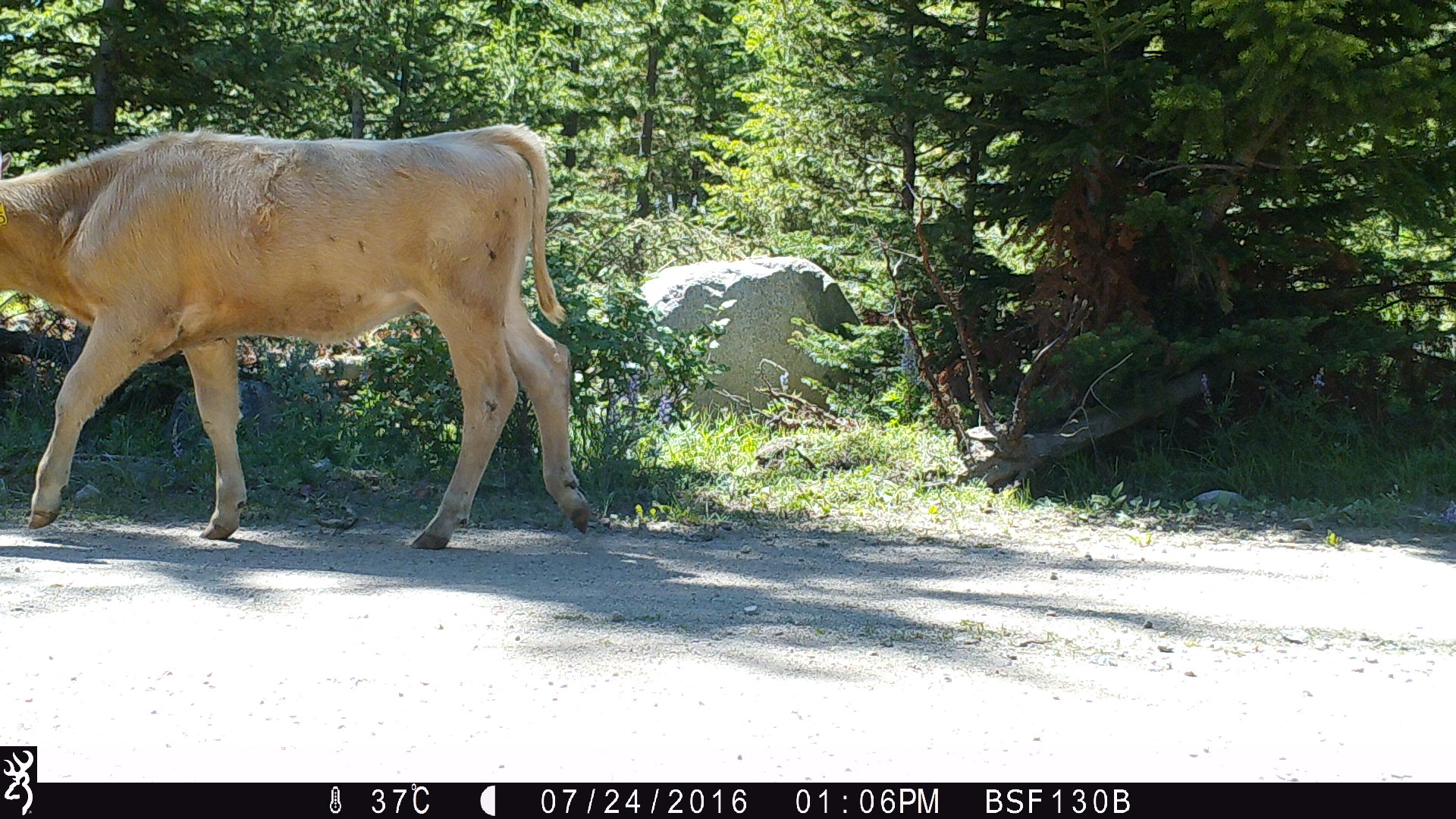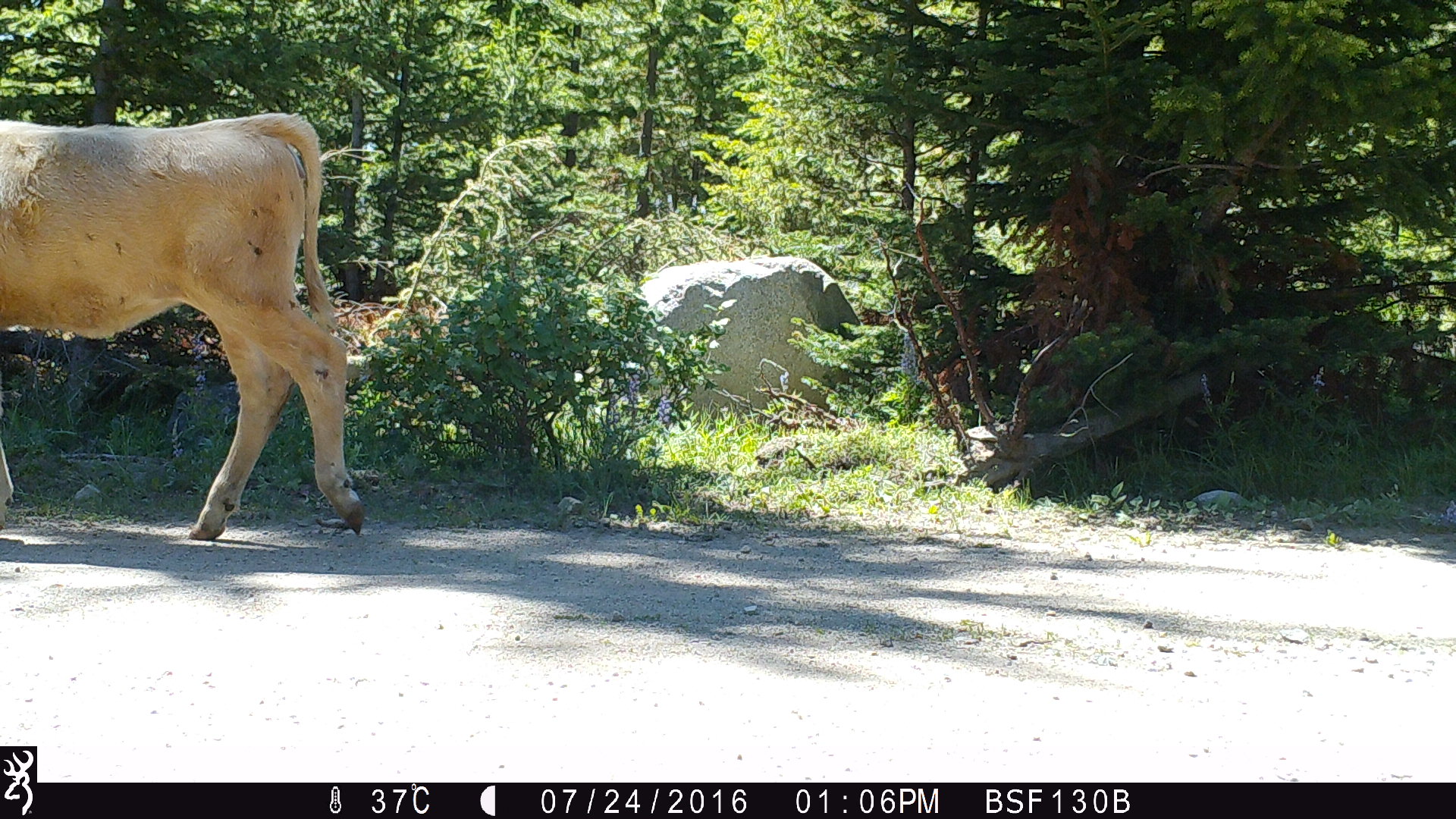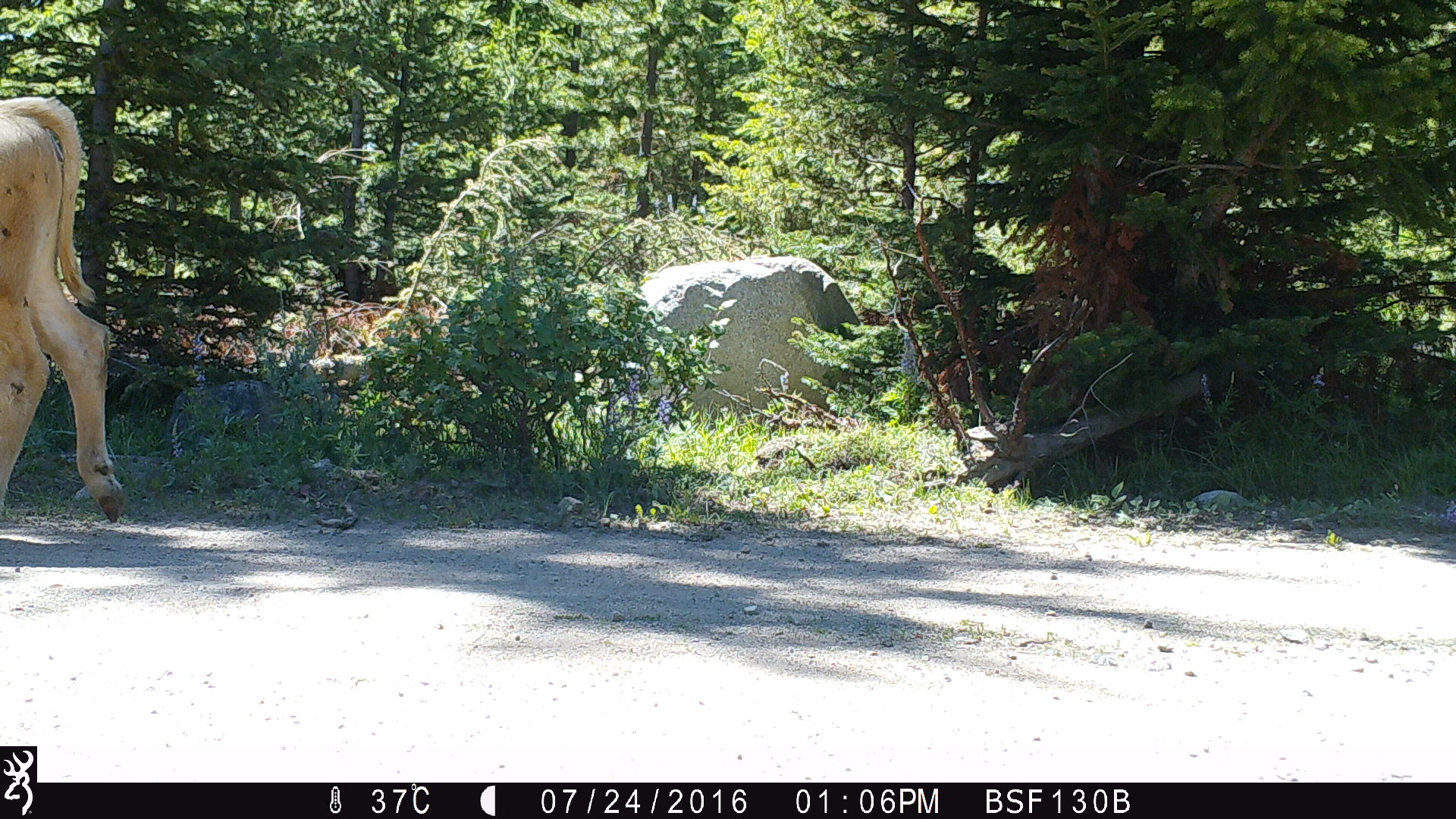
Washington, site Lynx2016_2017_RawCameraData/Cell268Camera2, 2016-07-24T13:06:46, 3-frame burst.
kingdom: Animalia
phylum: Chordata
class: Mammalia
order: Artiodactyla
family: Bovidae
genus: Bos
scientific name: Bos taurus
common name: domestic cattle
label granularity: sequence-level